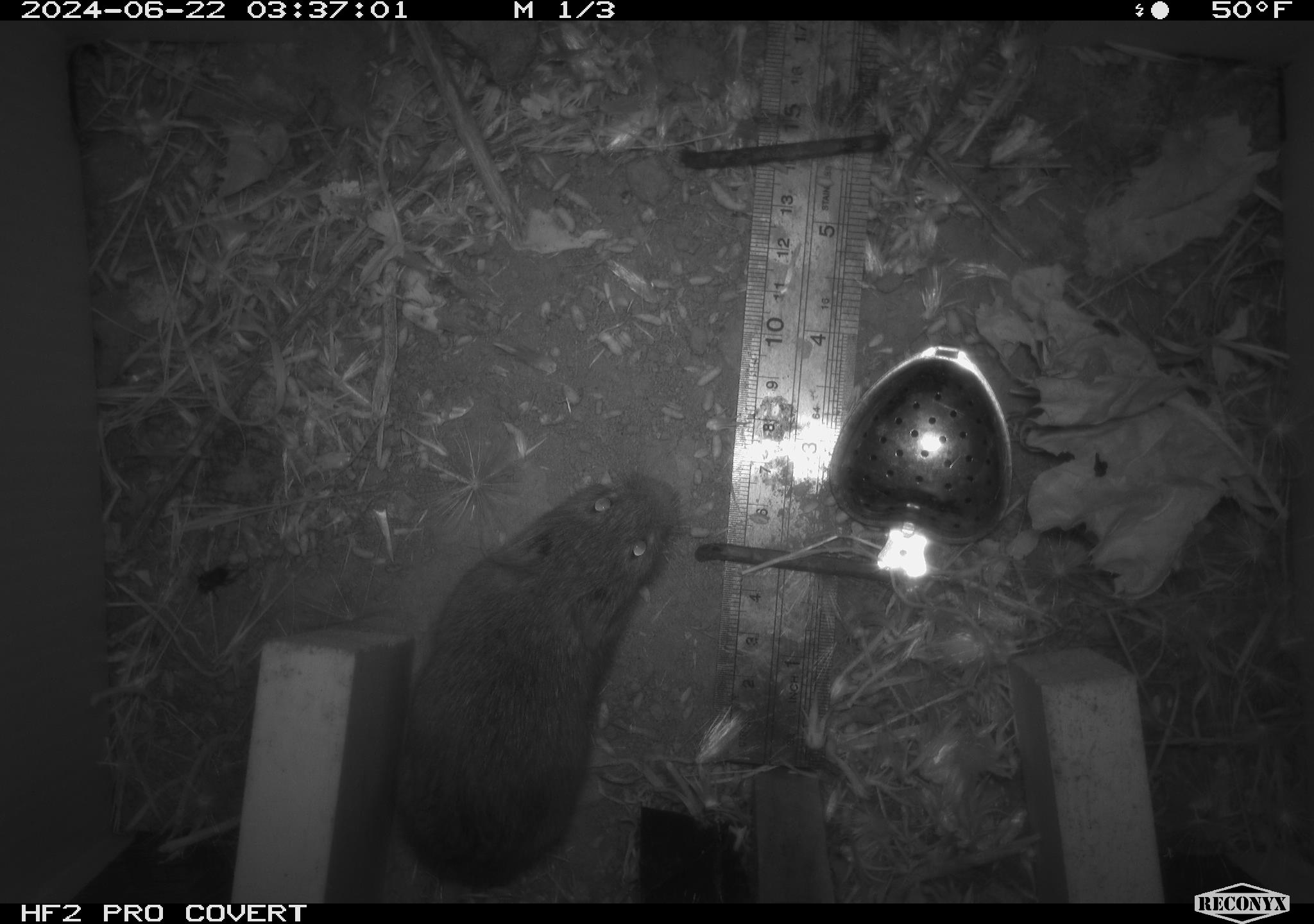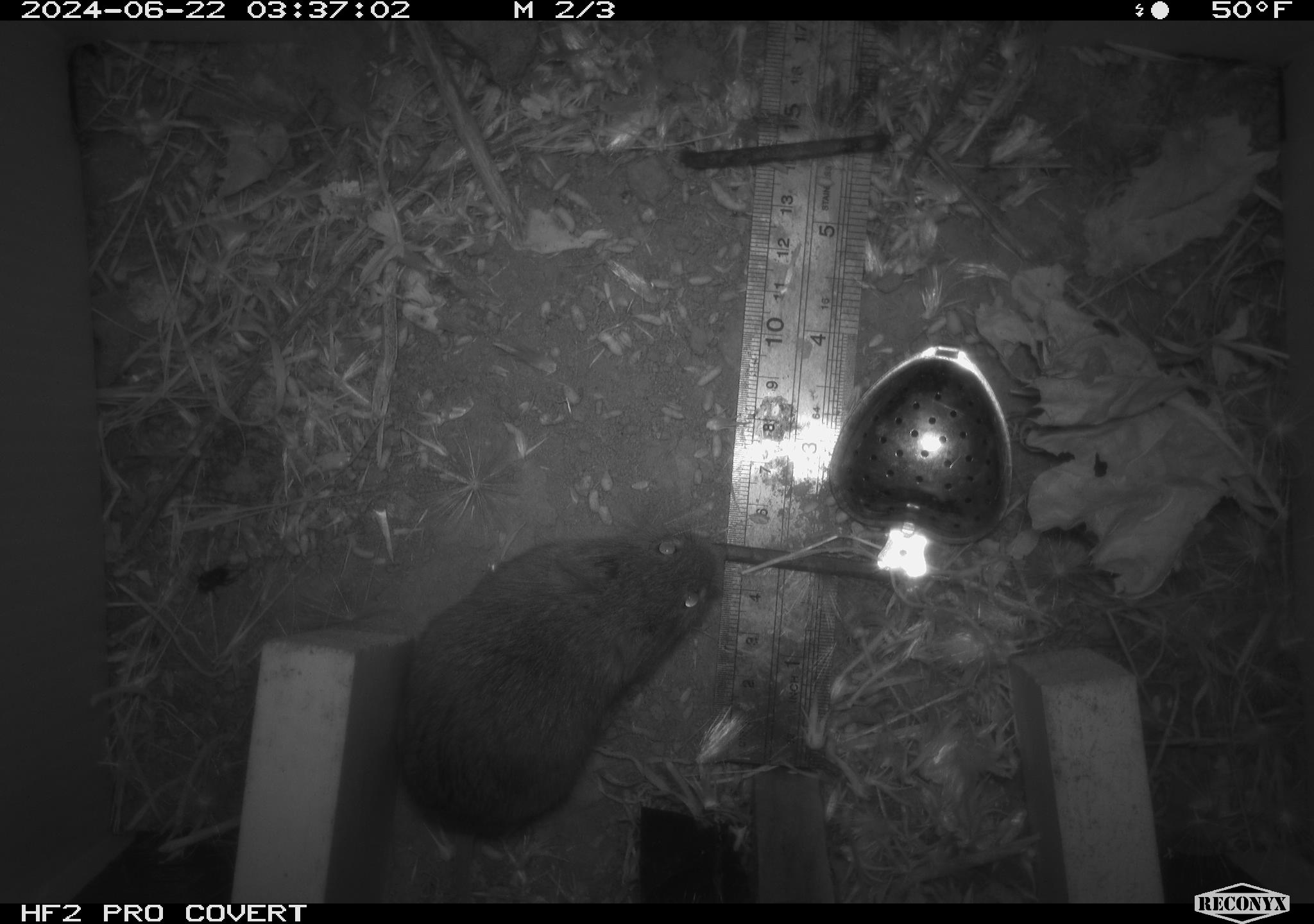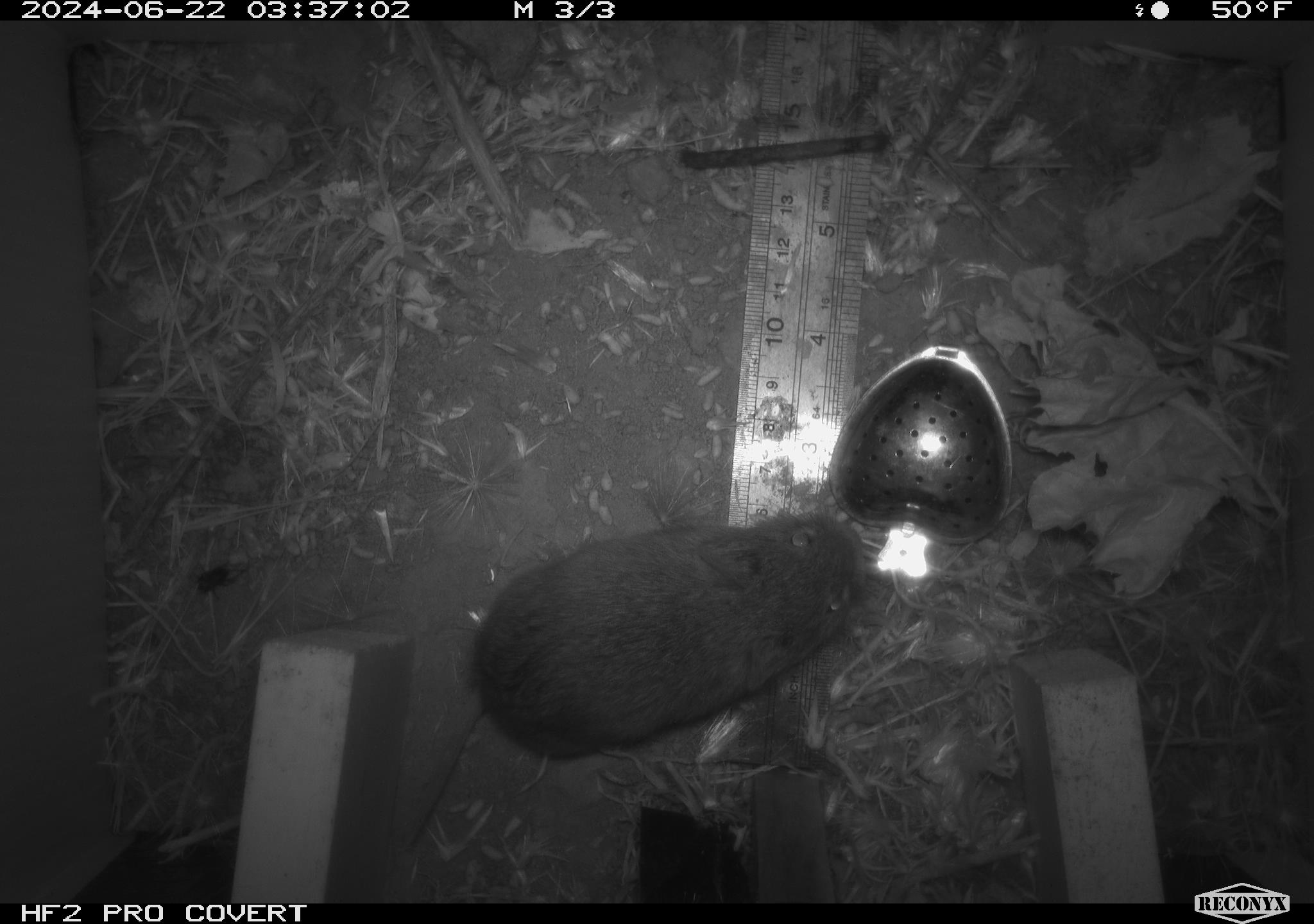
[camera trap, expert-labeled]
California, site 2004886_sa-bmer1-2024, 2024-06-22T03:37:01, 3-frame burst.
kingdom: Animalia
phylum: Chordata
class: Mammalia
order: Rodentia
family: Cricetidae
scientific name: Cricetidae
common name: hamsters, voles, lemmings, and allies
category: cricetidae family